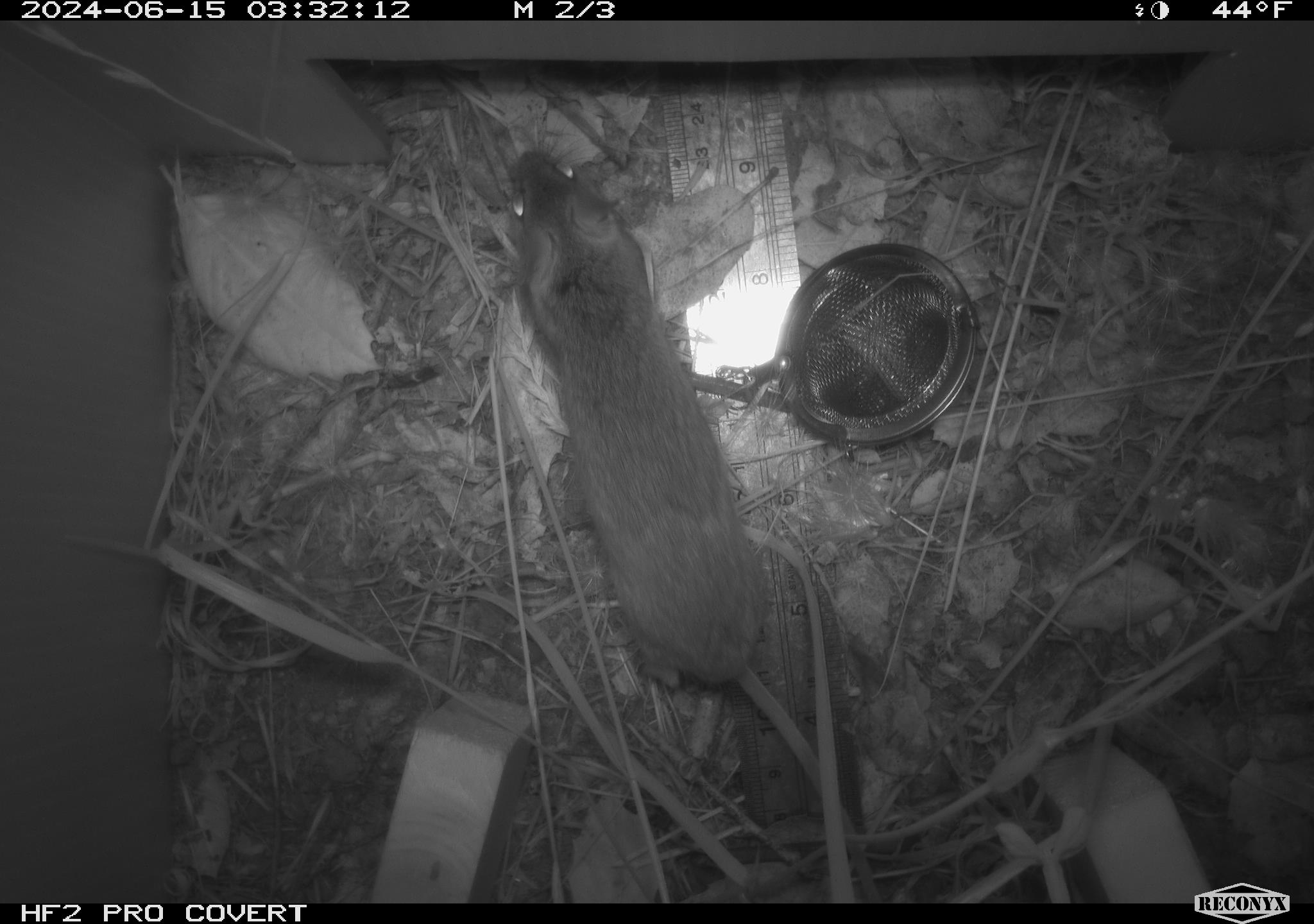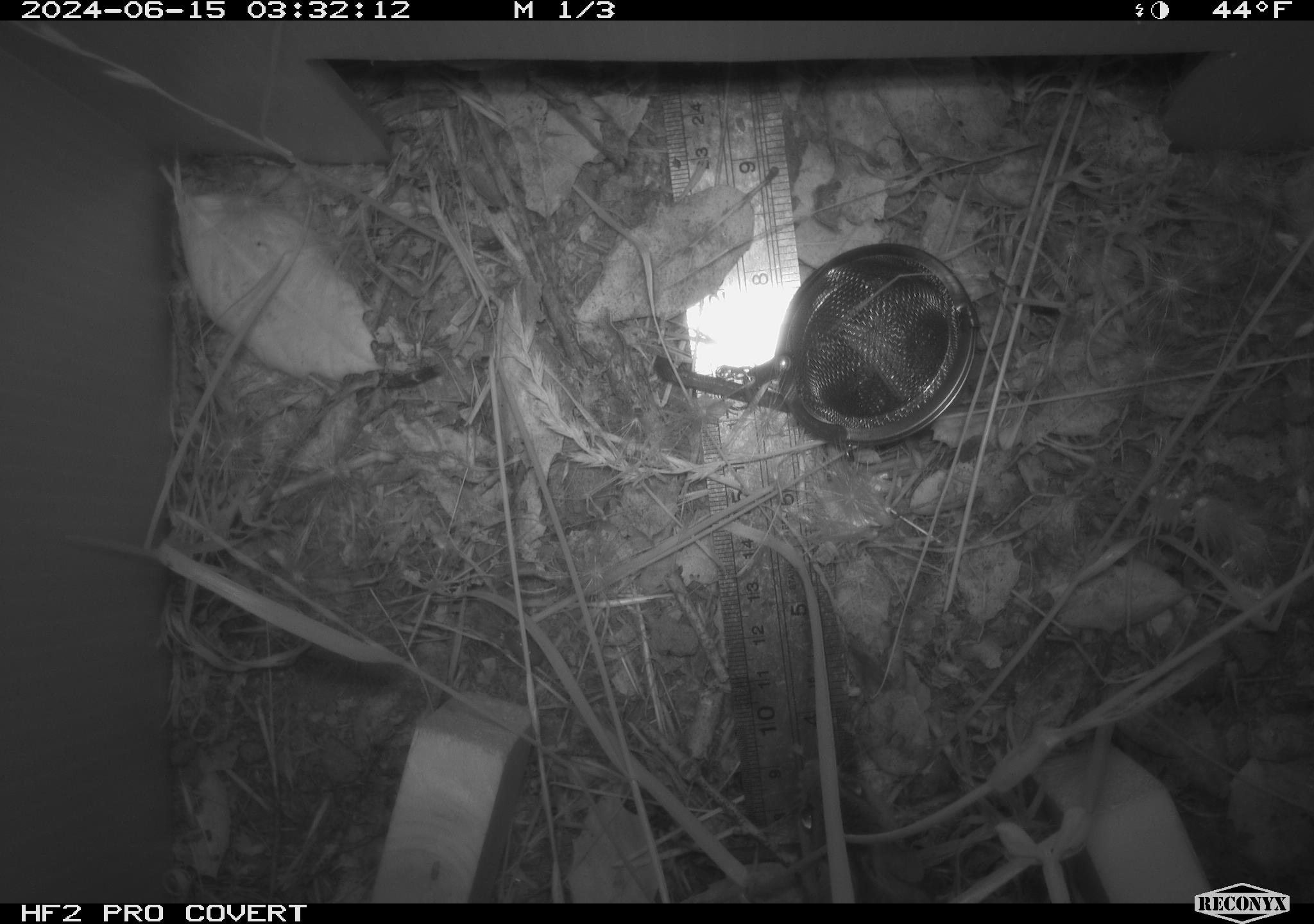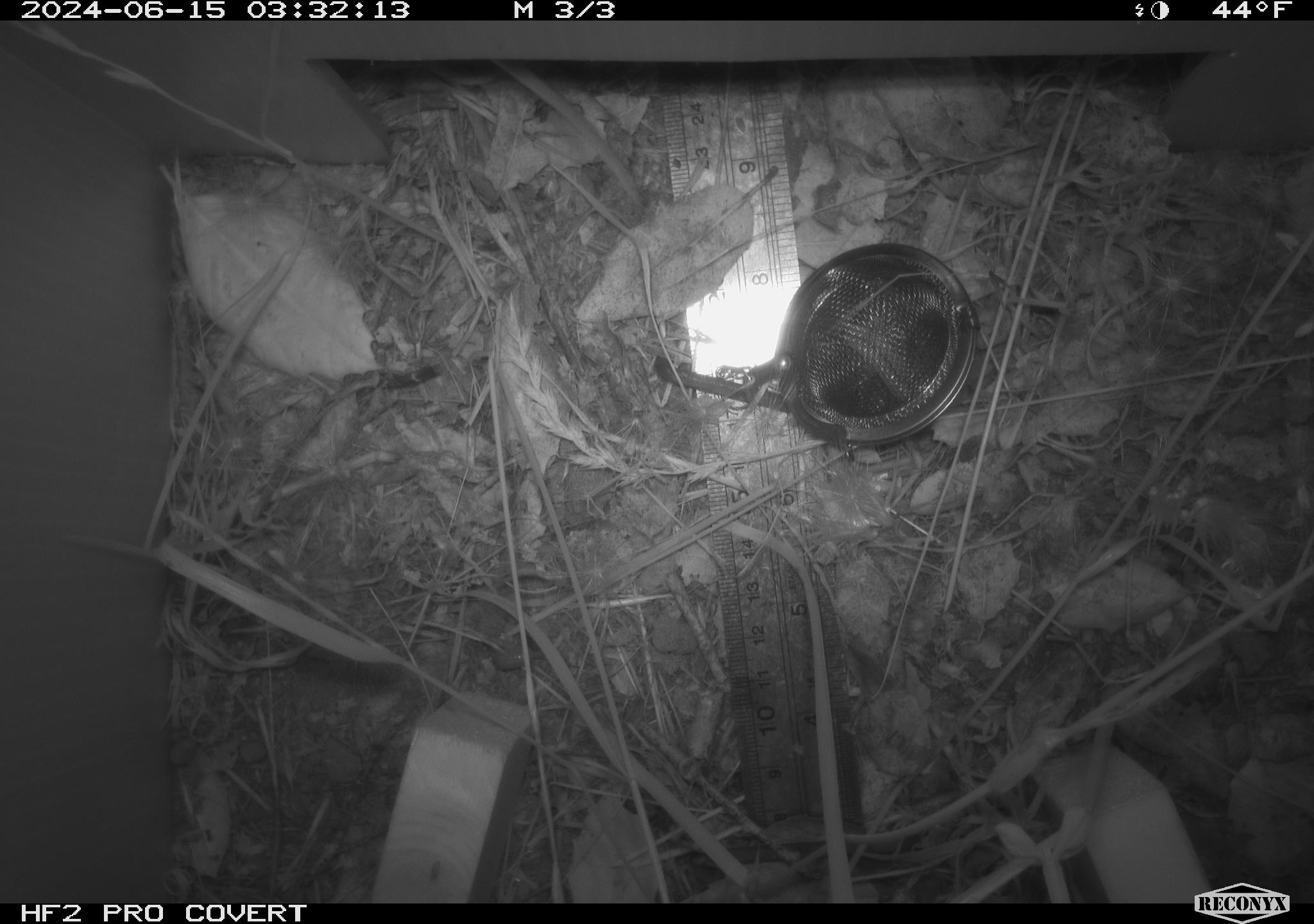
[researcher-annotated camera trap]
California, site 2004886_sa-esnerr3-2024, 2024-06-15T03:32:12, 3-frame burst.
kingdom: Animalia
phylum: Chordata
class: Mammalia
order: Rodentia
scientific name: Rodentia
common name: rodent